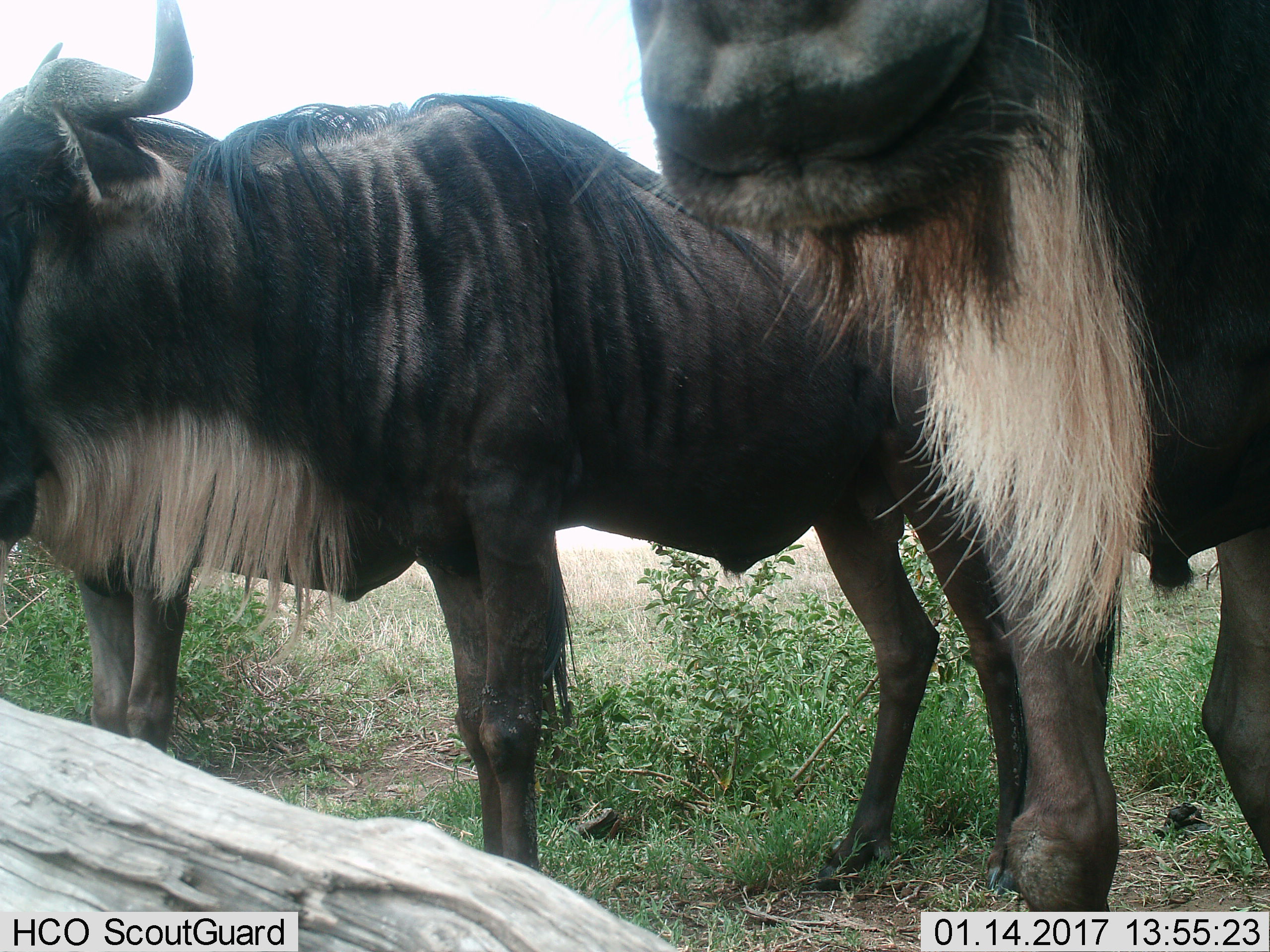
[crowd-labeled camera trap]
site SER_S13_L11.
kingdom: Animalia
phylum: Chordata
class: Mammalia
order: Artiodactyla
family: Bovidae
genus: Connochaetes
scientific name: Connochaetes taurinus taurinus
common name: blue wildebeest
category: wildebeestblue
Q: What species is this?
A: Wildebeestblue (blue wildebeest) (Connochaetes taurinus taurinus).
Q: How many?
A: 3.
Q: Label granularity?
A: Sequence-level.